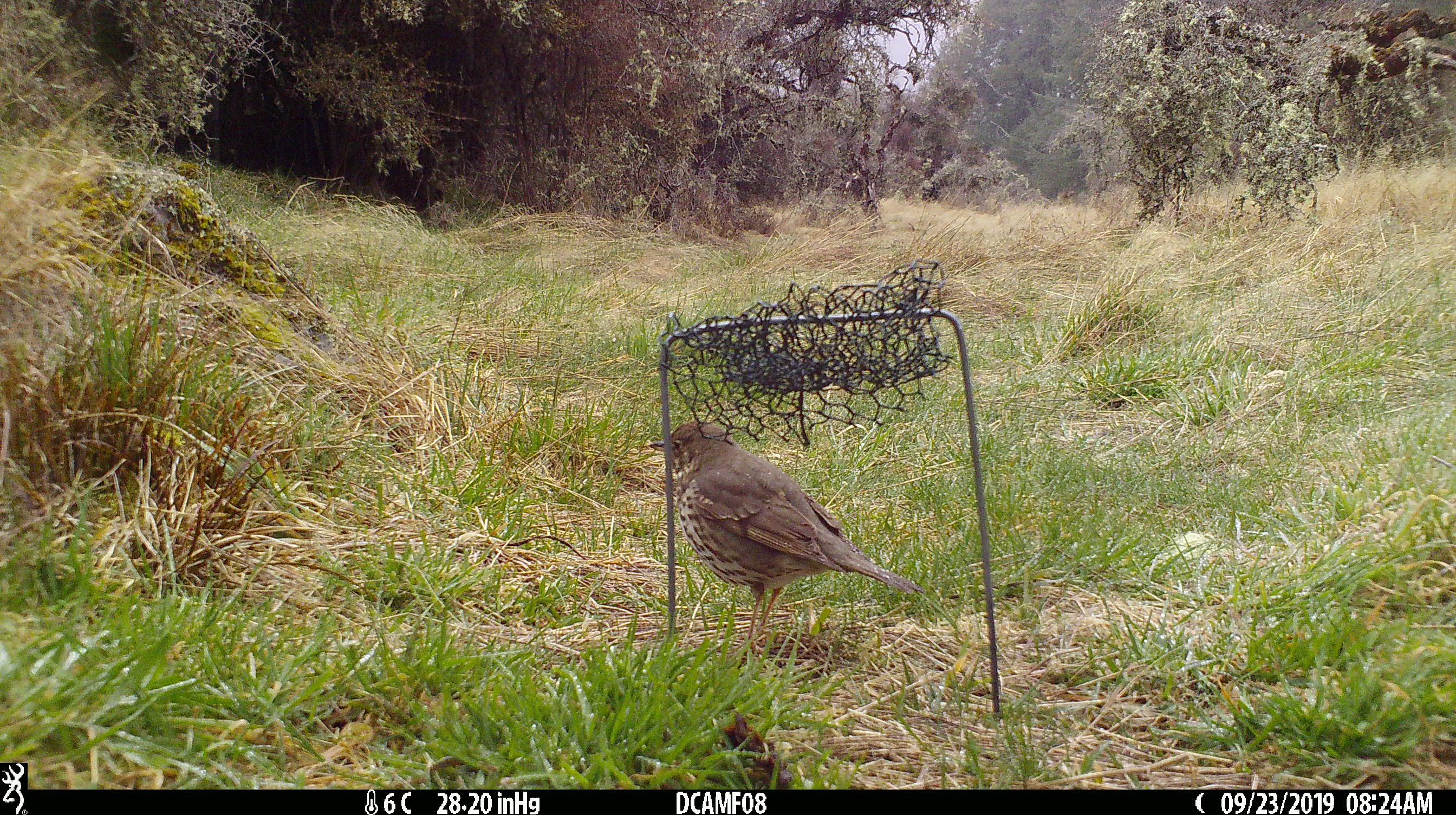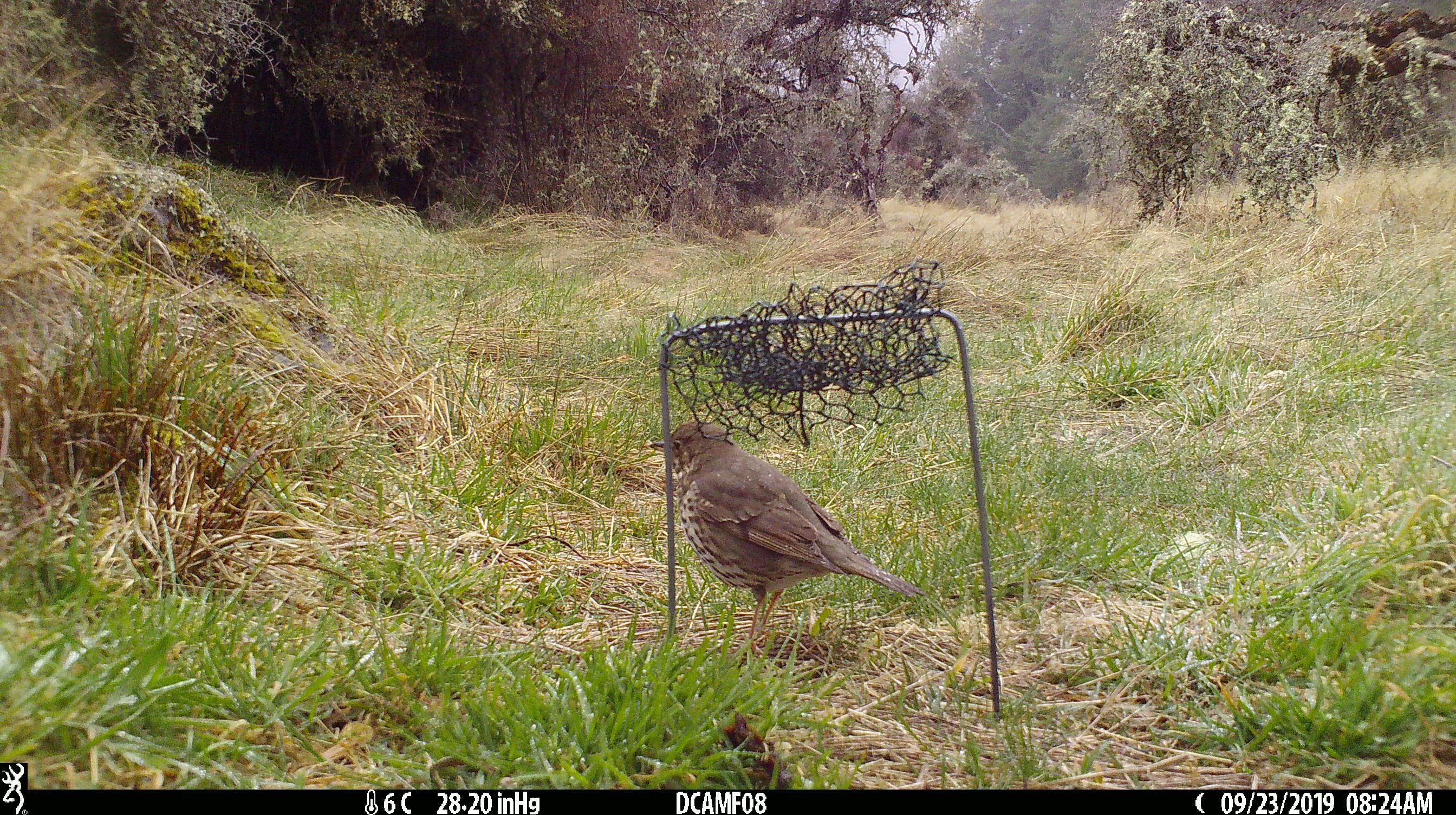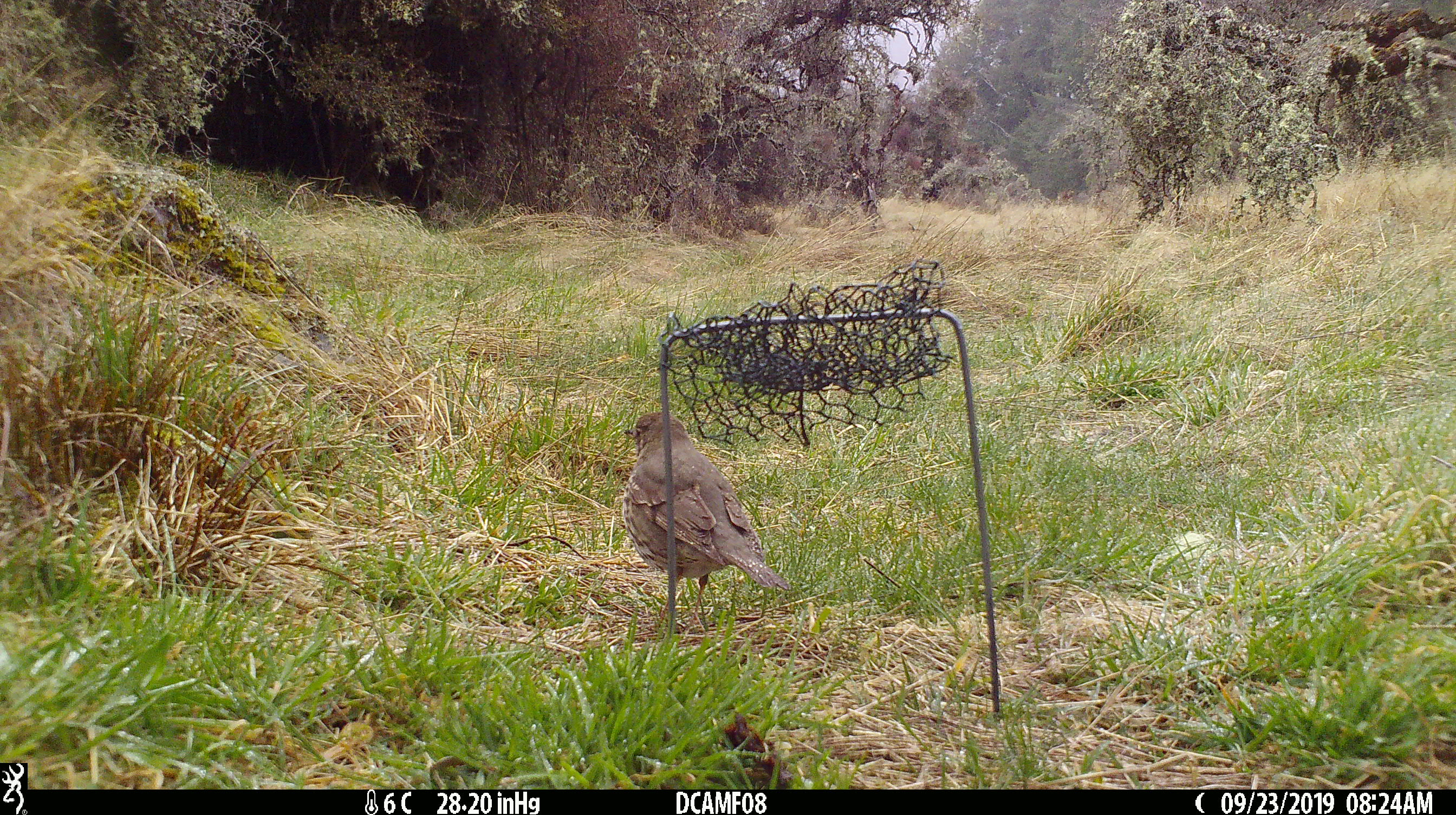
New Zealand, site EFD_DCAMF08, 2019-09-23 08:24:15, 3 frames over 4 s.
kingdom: Animalia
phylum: Chordata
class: Aves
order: Passeriformes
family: Turdidae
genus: Turdus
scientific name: Turdus philomelos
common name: song thrush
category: thrush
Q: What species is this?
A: Thrush (song thrush) (Turdus philomelos).